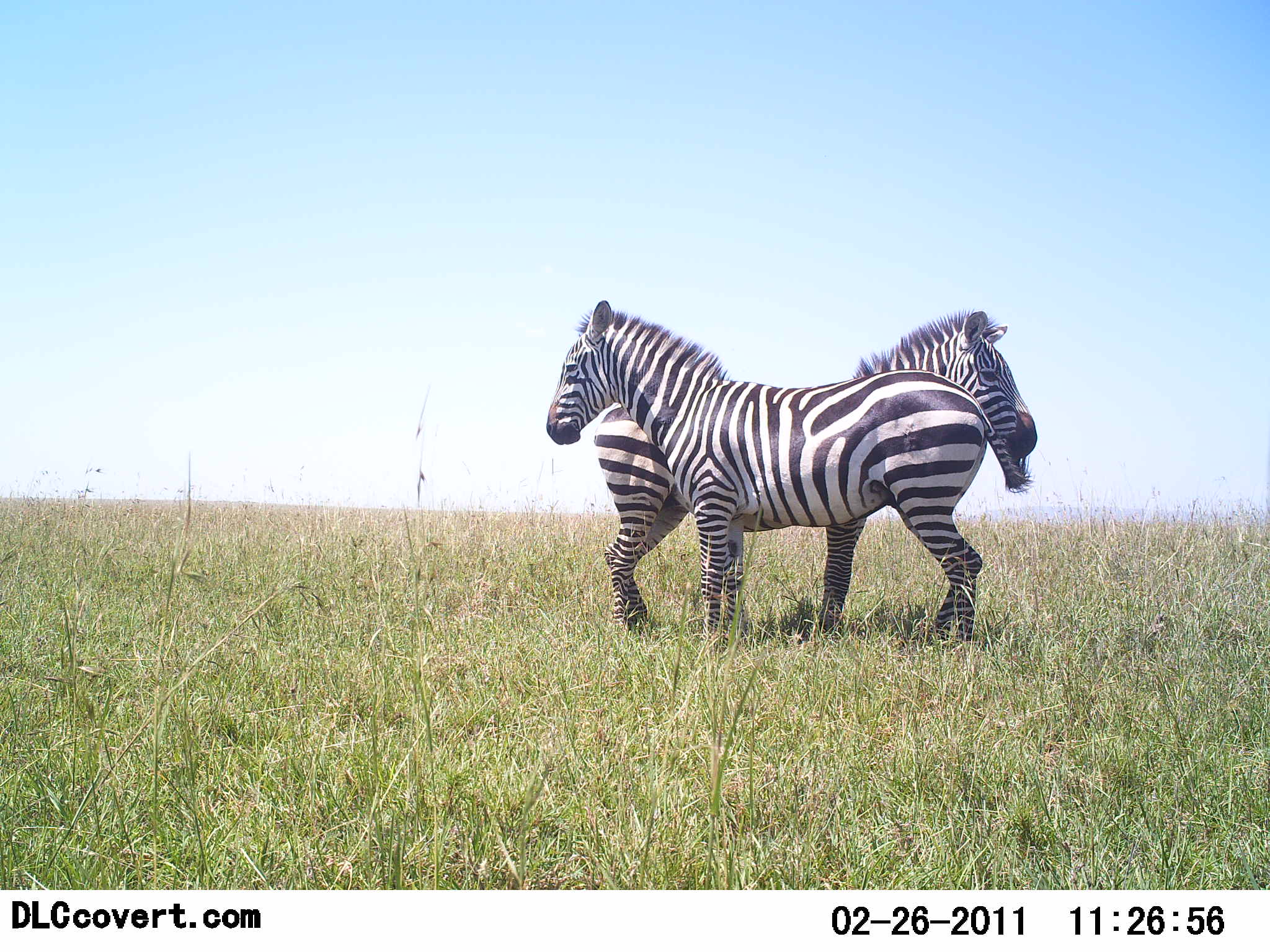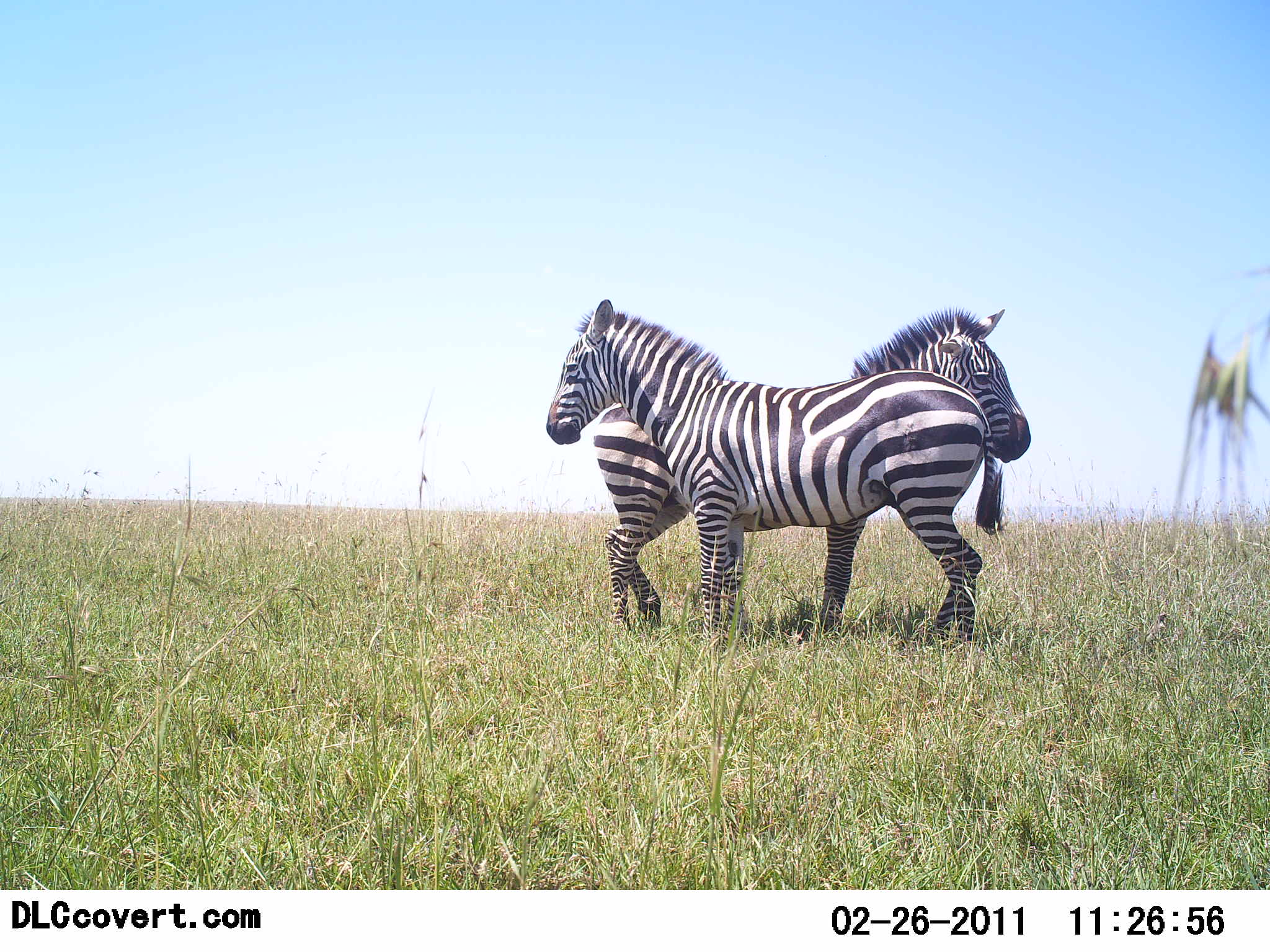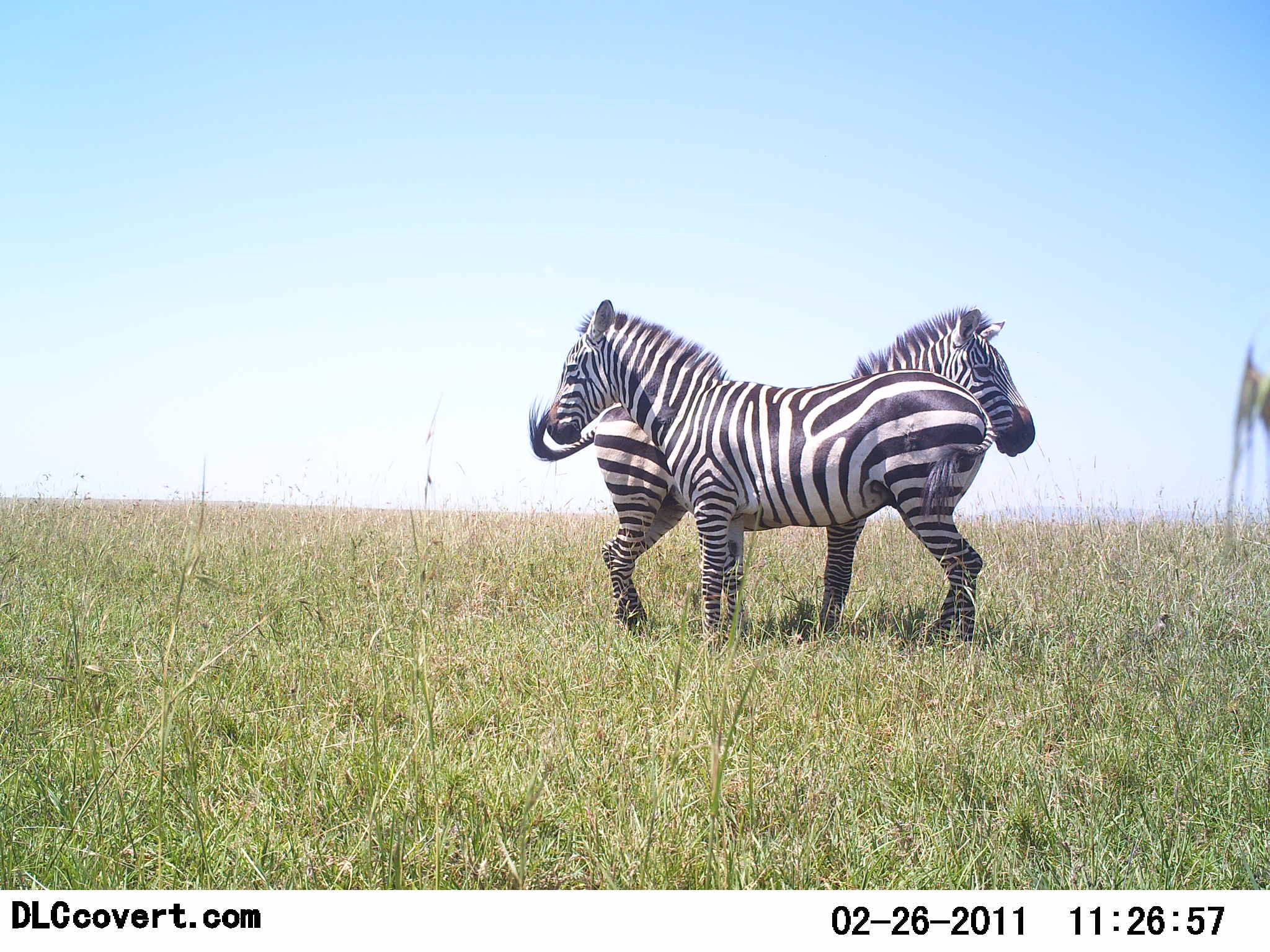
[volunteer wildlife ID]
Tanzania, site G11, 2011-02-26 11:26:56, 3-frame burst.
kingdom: Animalia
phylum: Chordata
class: Mammalia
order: Perissodactyla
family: Equidae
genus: Equus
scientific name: Equus quagga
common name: plains zebra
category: zebra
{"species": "zebra (plains zebra) (Equus quagga)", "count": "2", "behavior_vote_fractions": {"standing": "77%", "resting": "15%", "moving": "0%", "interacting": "31%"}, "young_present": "0%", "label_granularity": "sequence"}